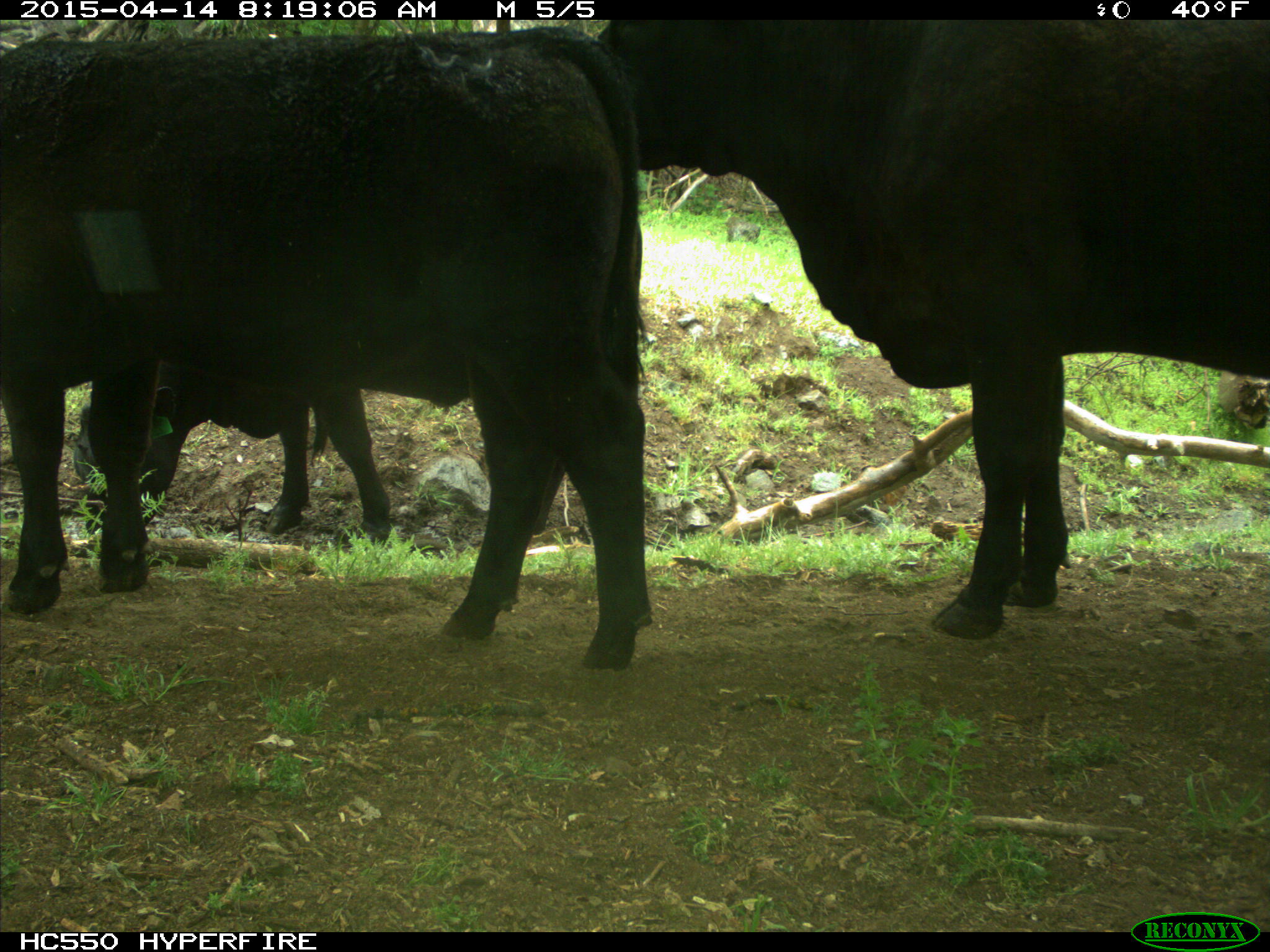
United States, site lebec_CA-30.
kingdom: Animalia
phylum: Chordata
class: Mammalia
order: Artiodactyla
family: Bovidae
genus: Bos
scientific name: Bos taurus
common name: domestic cow